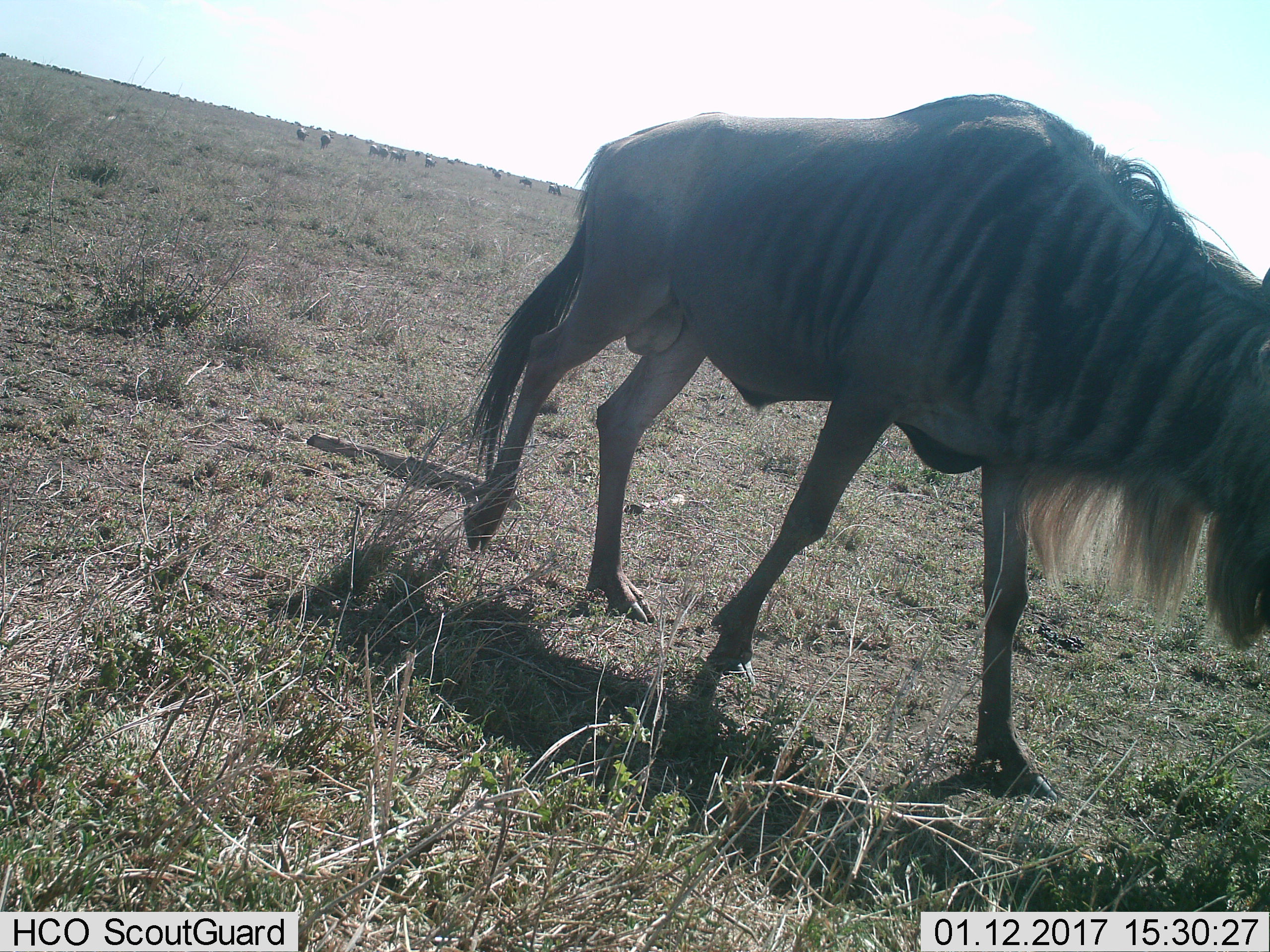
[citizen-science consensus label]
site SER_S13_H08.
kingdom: Animalia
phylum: Chordata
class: Mammalia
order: Artiodactyla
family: Bovidae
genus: Connochaetes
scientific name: Connochaetes taurinus taurinus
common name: blue wildebeest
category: wildebeestblue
Wildebeestblue (blue wildebeest) (Connochaetes taurinus taurinus), count 1. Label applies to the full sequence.